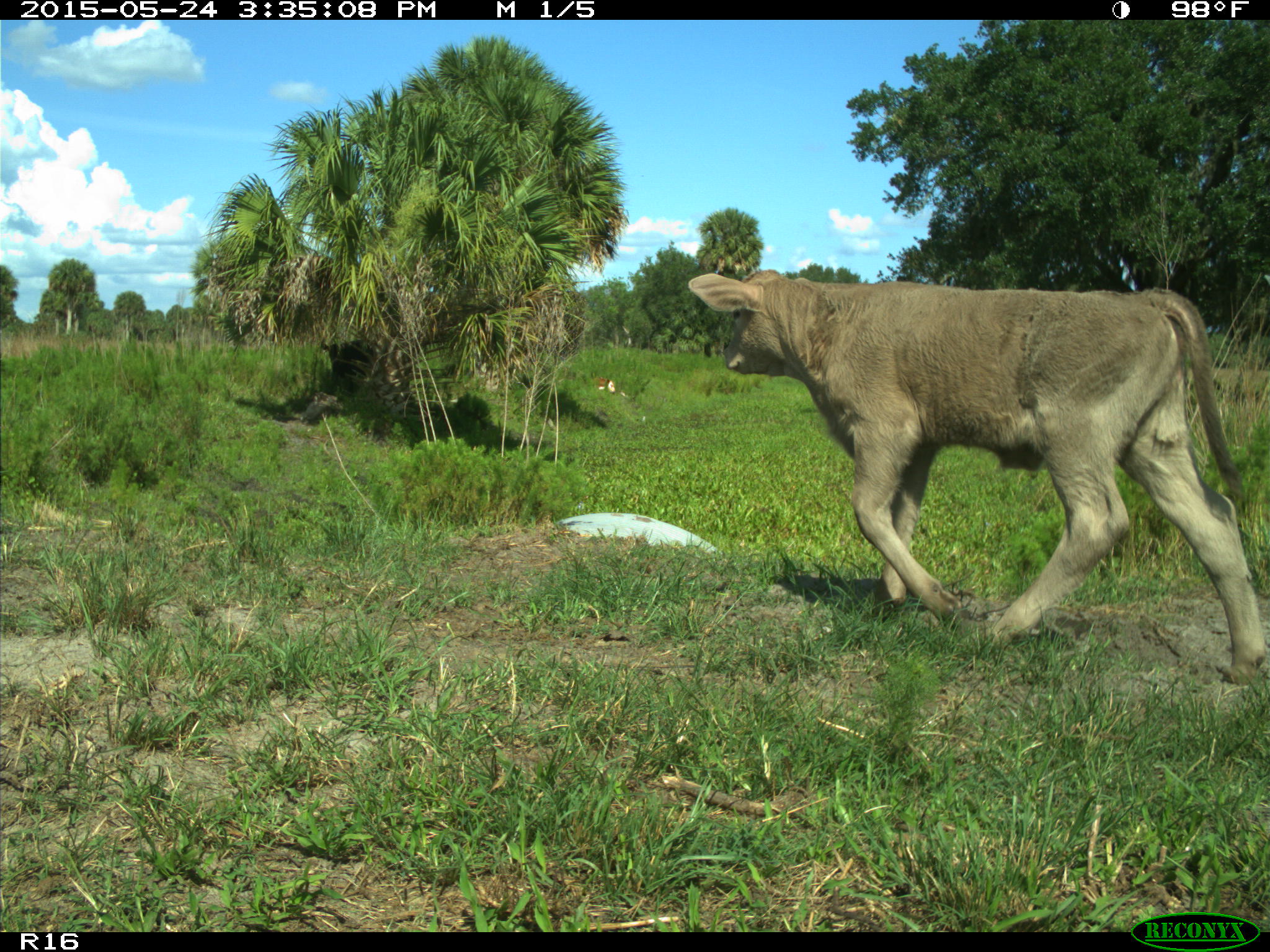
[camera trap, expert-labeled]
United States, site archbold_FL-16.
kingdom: Animalia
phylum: Chordata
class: Mammalia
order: Artiodactyla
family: Bovidae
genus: Bos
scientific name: Bos taurus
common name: domestic cow